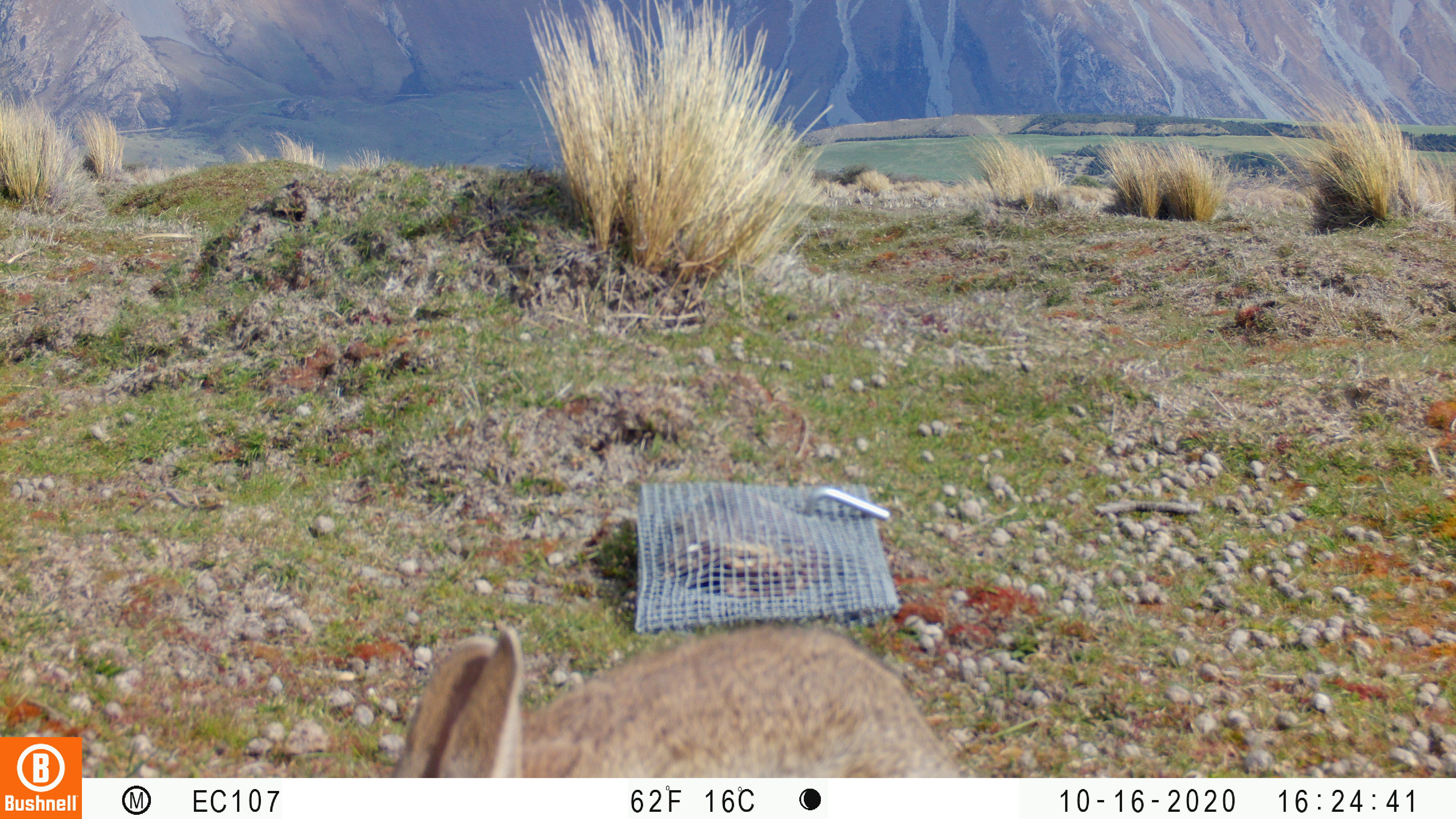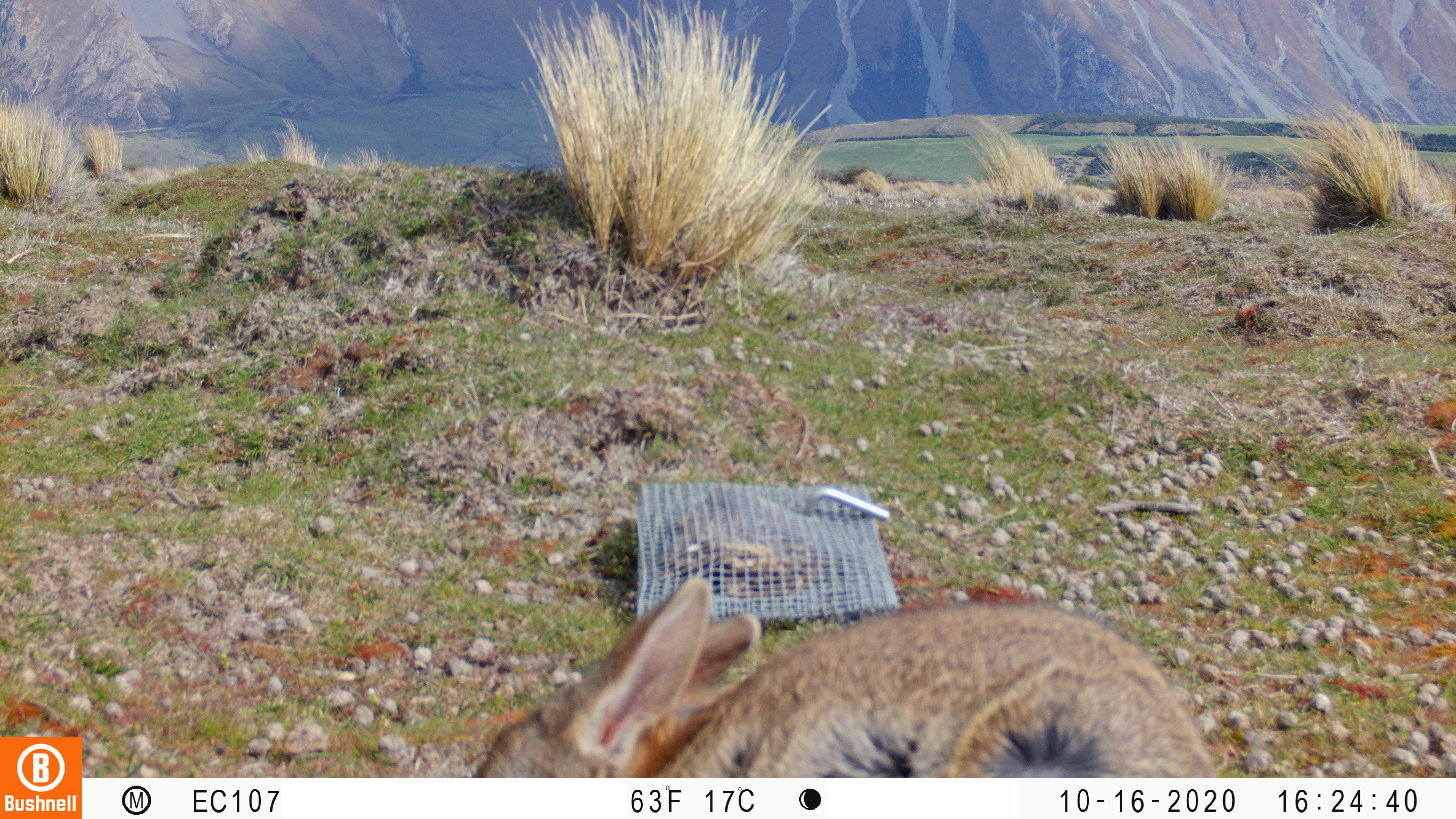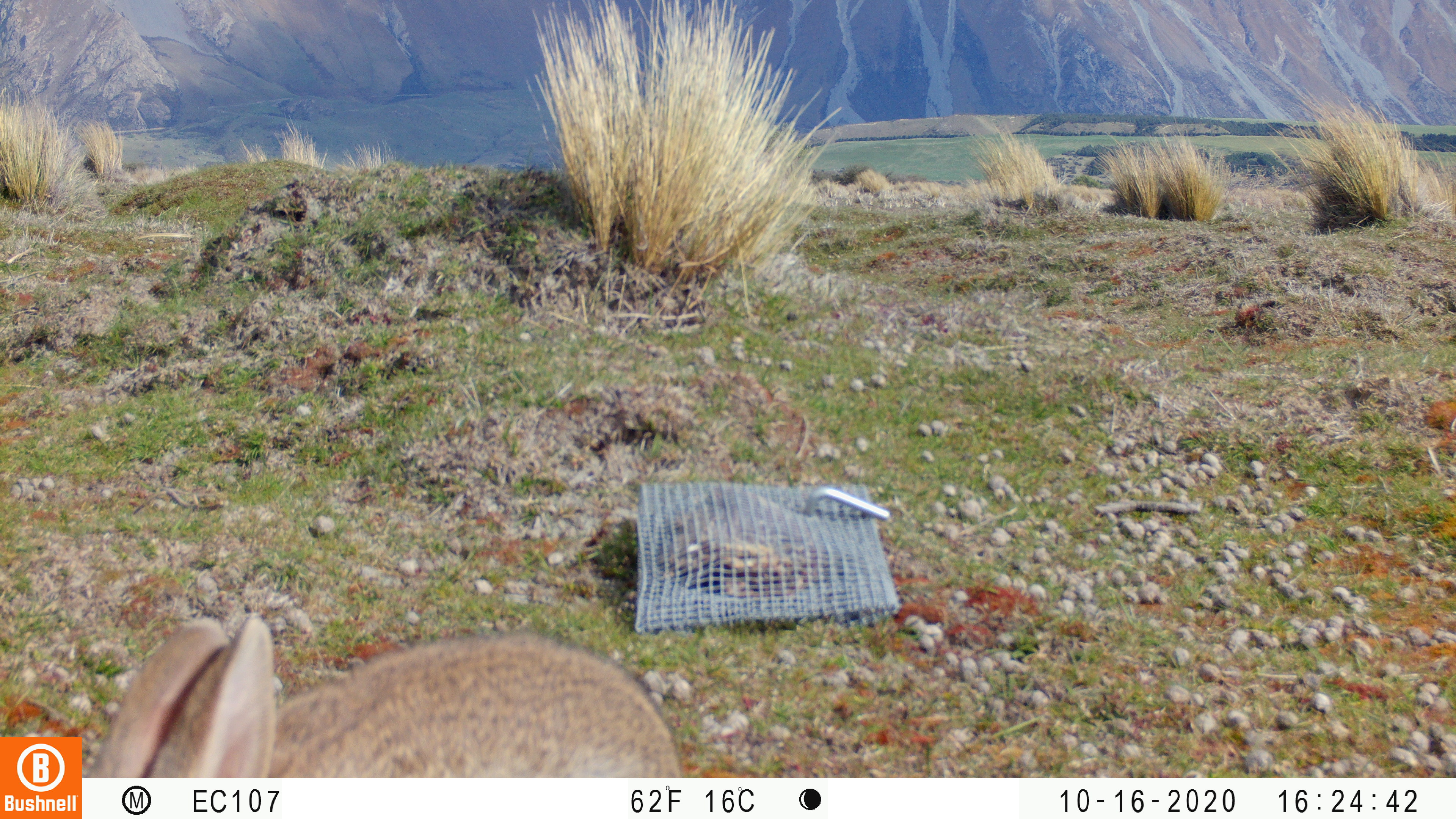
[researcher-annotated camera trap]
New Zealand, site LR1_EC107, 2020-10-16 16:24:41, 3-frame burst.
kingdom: Animalia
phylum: Chordata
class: Mammalia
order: Lagomorpha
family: Leporidae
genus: Oryctolagus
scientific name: Oryctolagus cuniculus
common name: european rabbit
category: rabbit